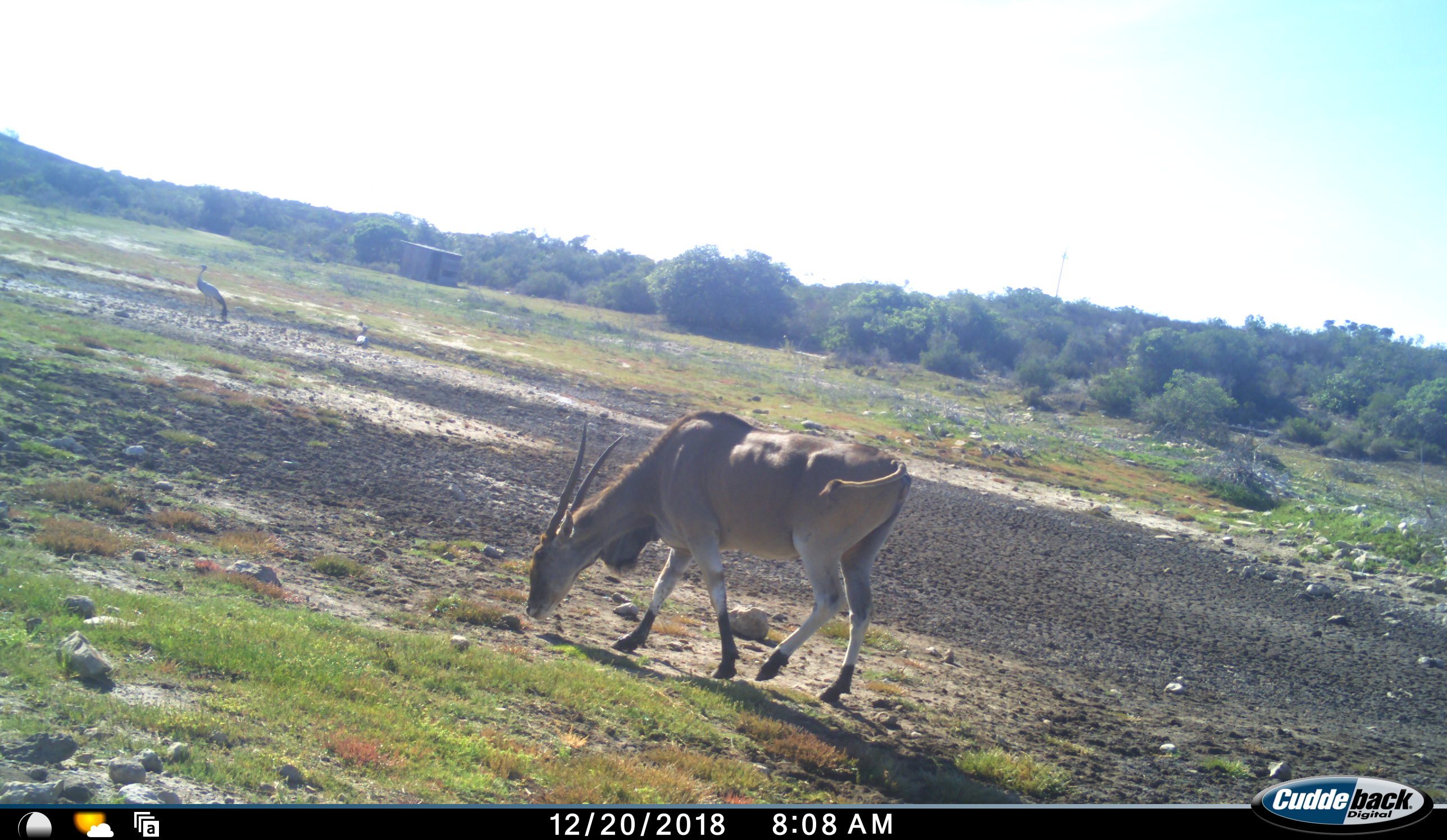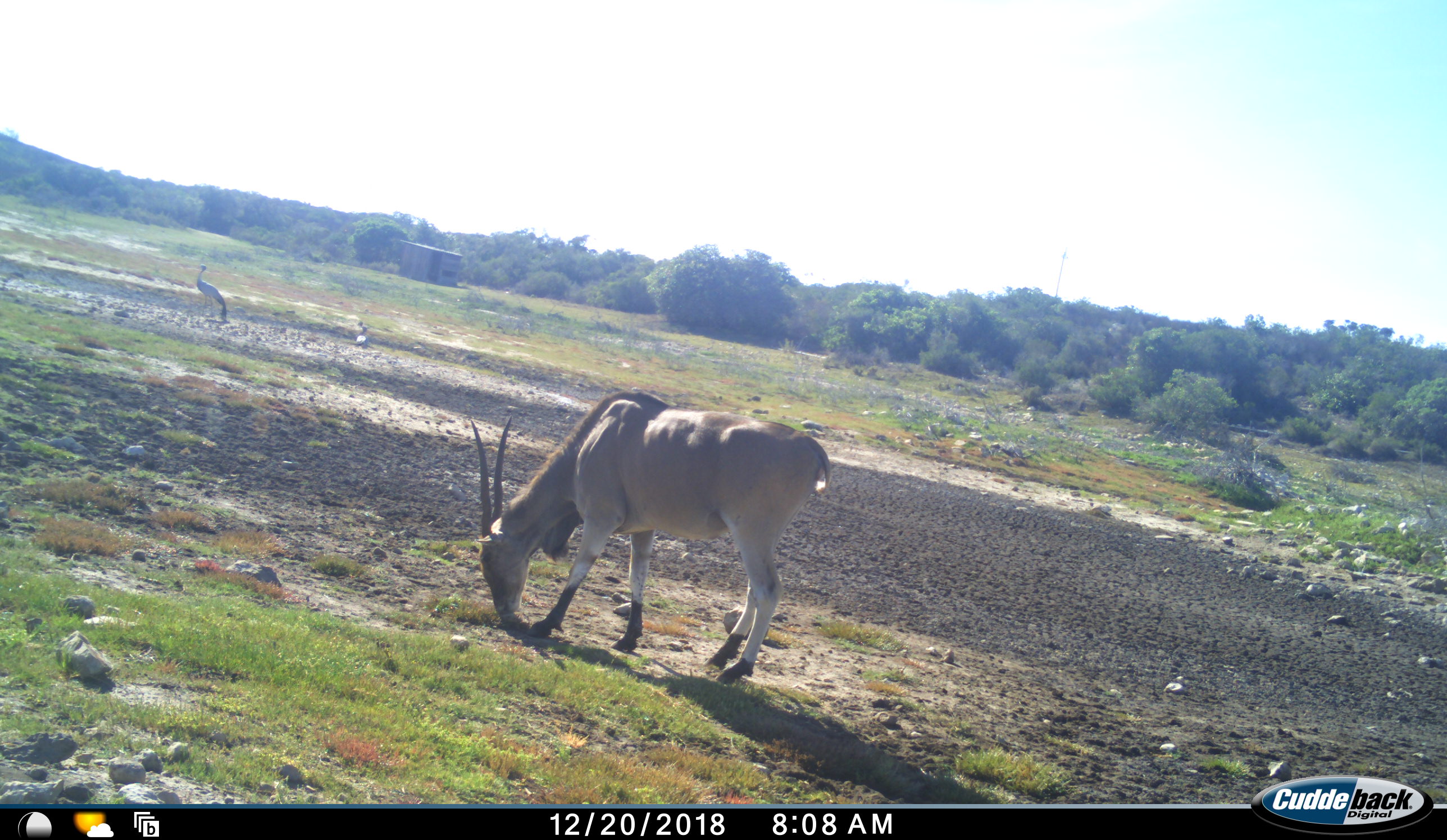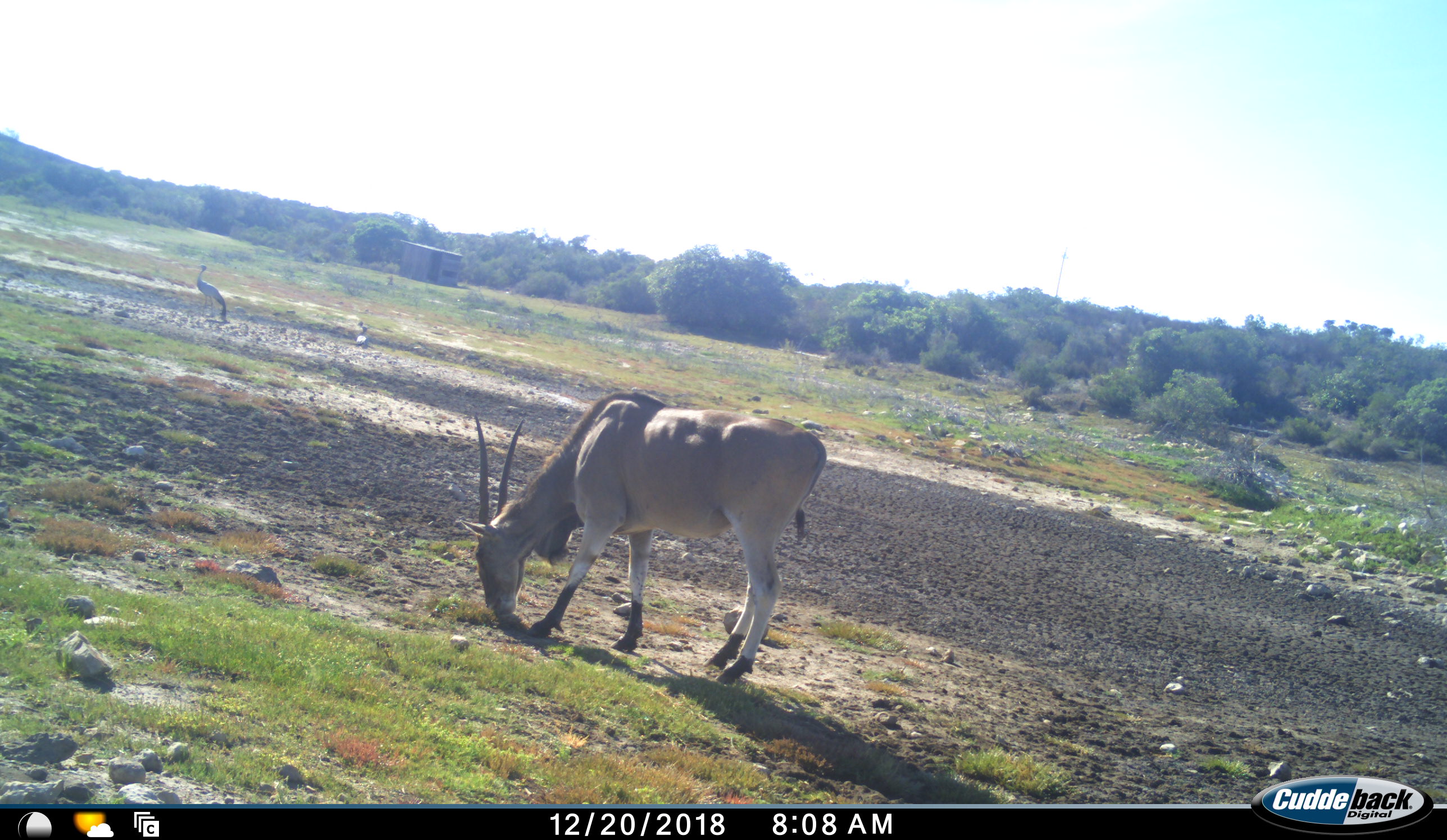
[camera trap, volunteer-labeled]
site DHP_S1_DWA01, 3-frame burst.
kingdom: Animalia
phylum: Chordata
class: Aves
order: Gruiformes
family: Gruidae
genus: Anthropoides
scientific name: Anthropoides paradiseus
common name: blue crane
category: craneblue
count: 1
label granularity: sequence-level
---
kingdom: Animalia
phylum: Chordata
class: Mammalia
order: Artiodactyla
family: Bovidae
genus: Tragelaphus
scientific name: Tragelaphus oryx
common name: eland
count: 1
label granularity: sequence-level